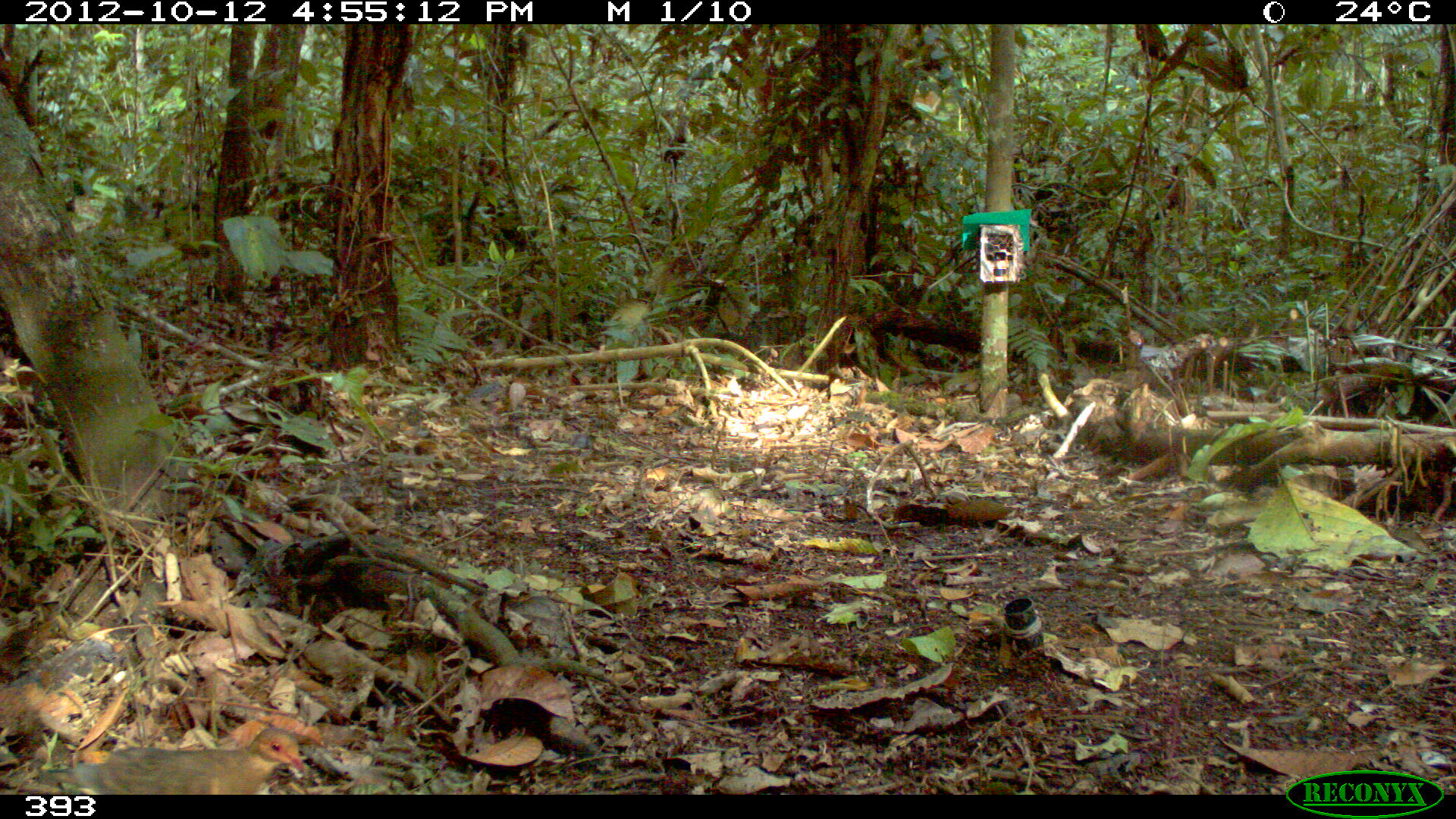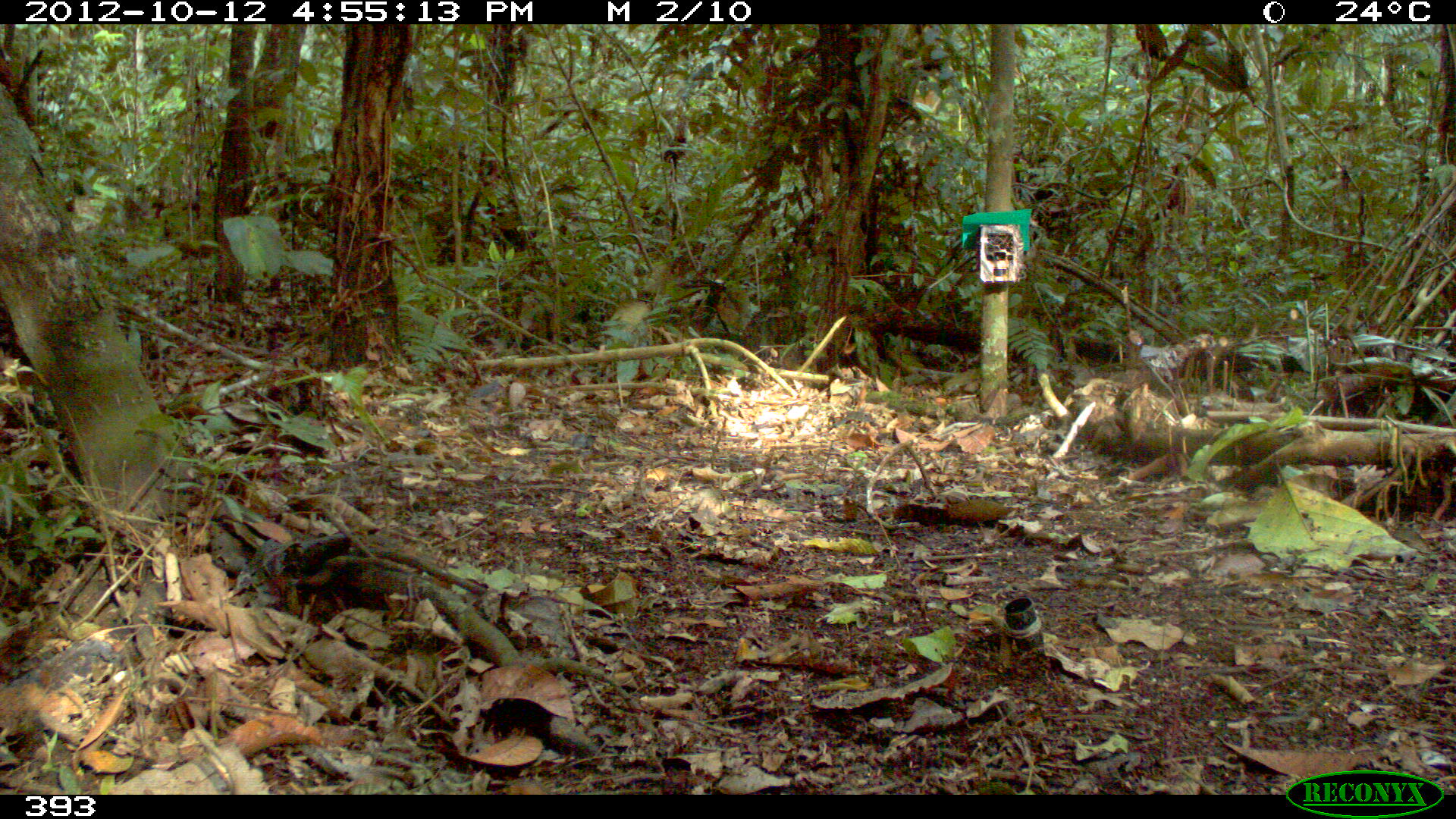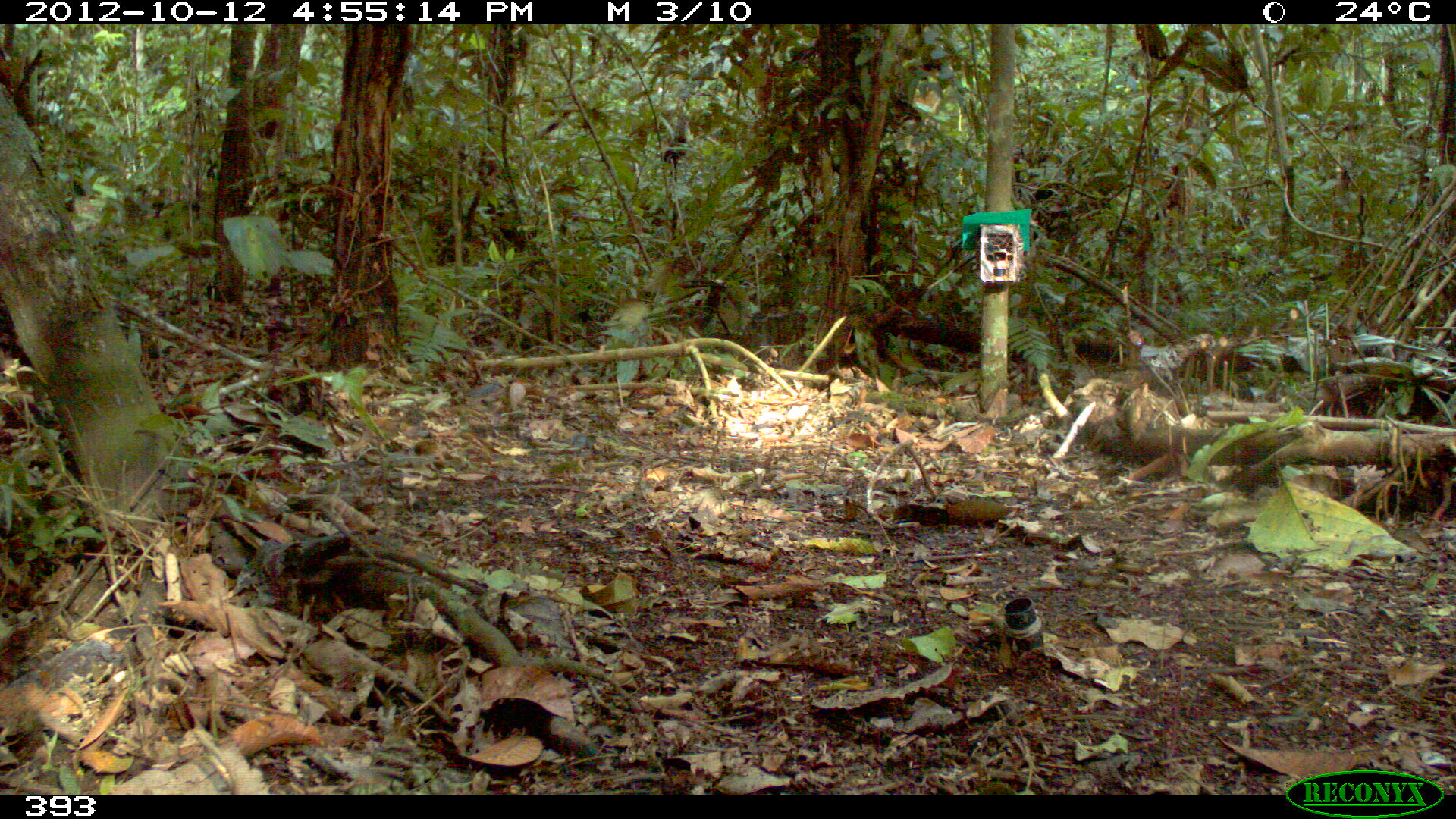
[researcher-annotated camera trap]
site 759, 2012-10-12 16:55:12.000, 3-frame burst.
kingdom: Animalia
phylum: Chordata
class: Aves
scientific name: Aves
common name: bird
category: unknown bird